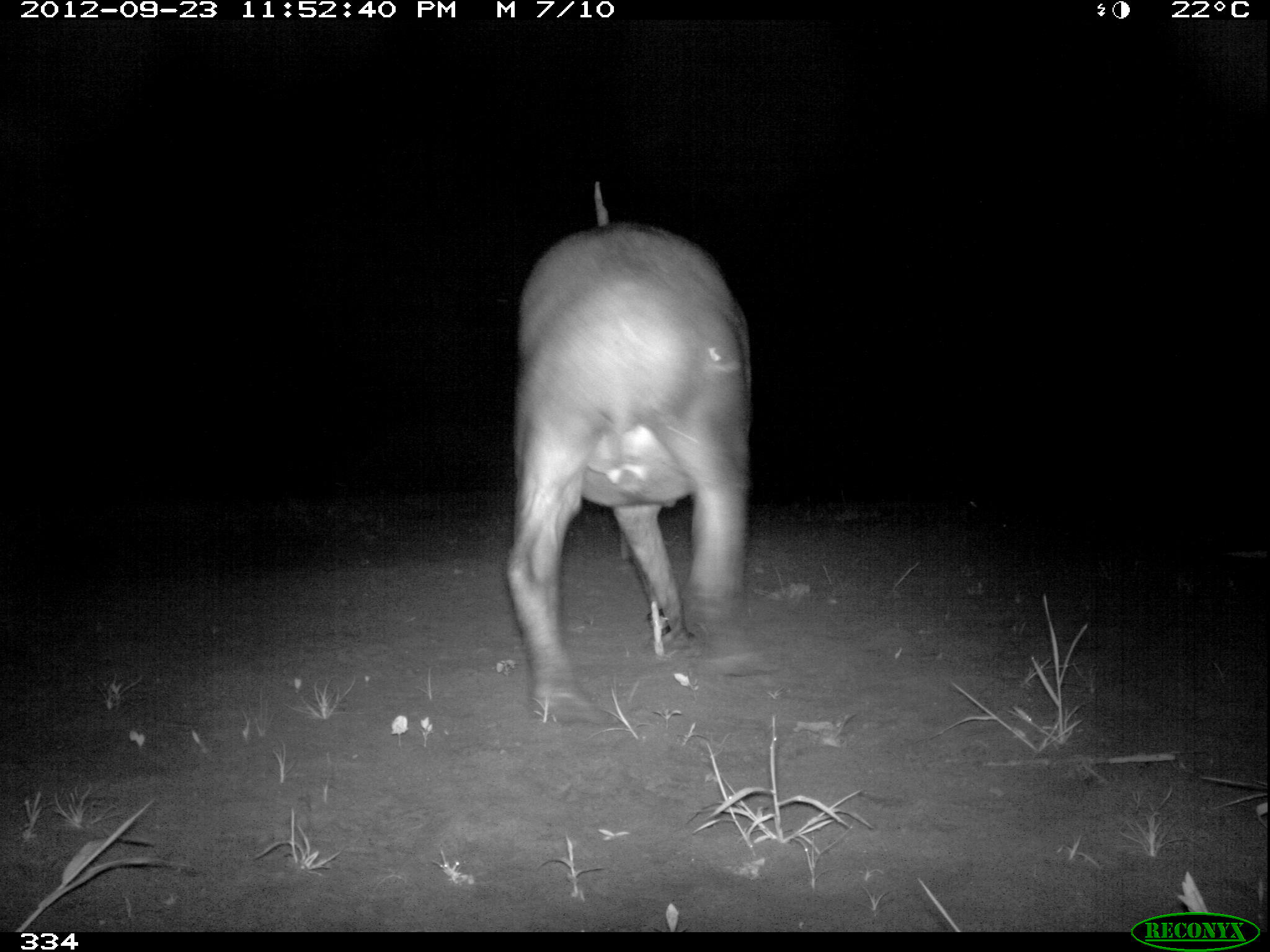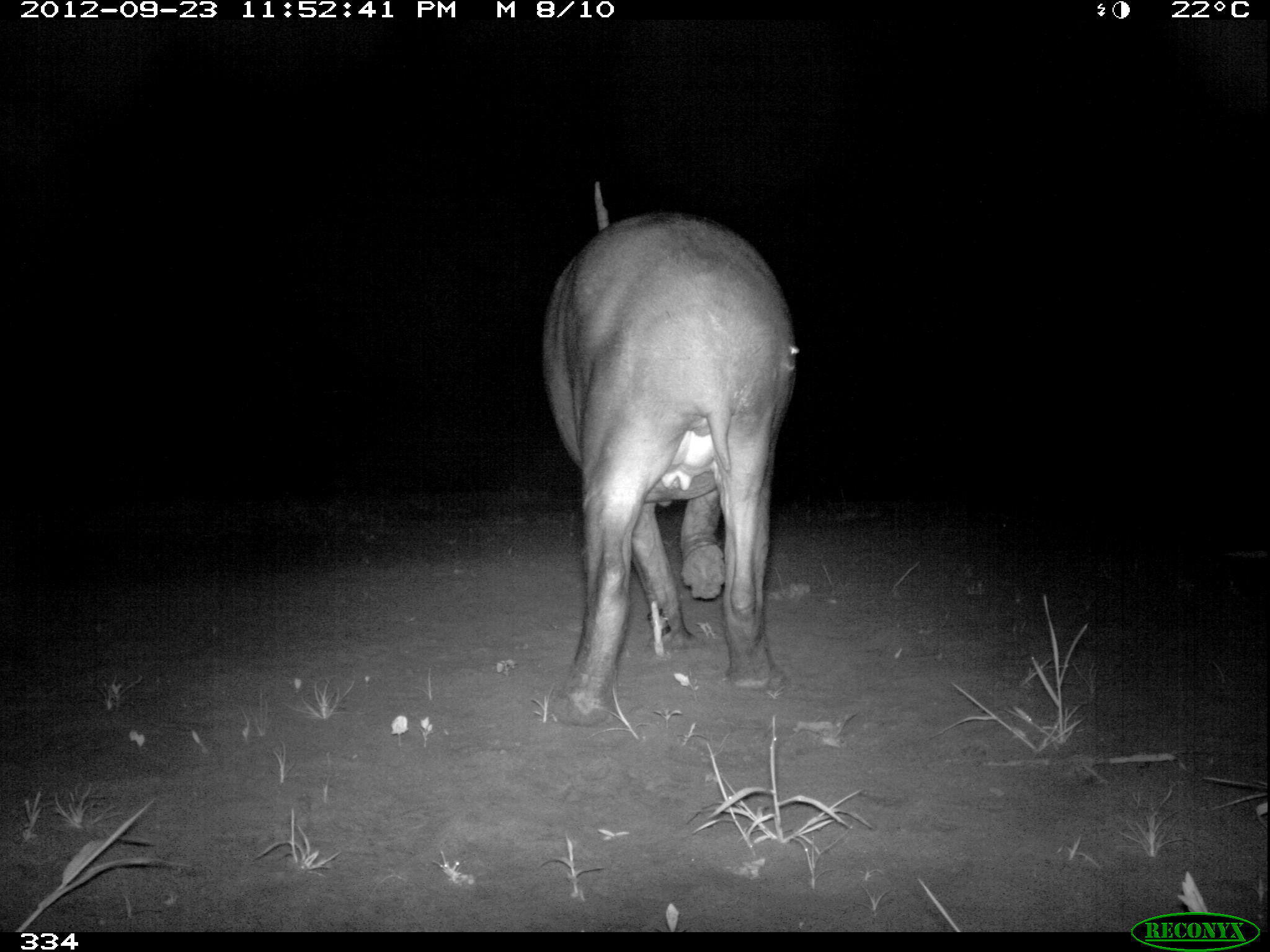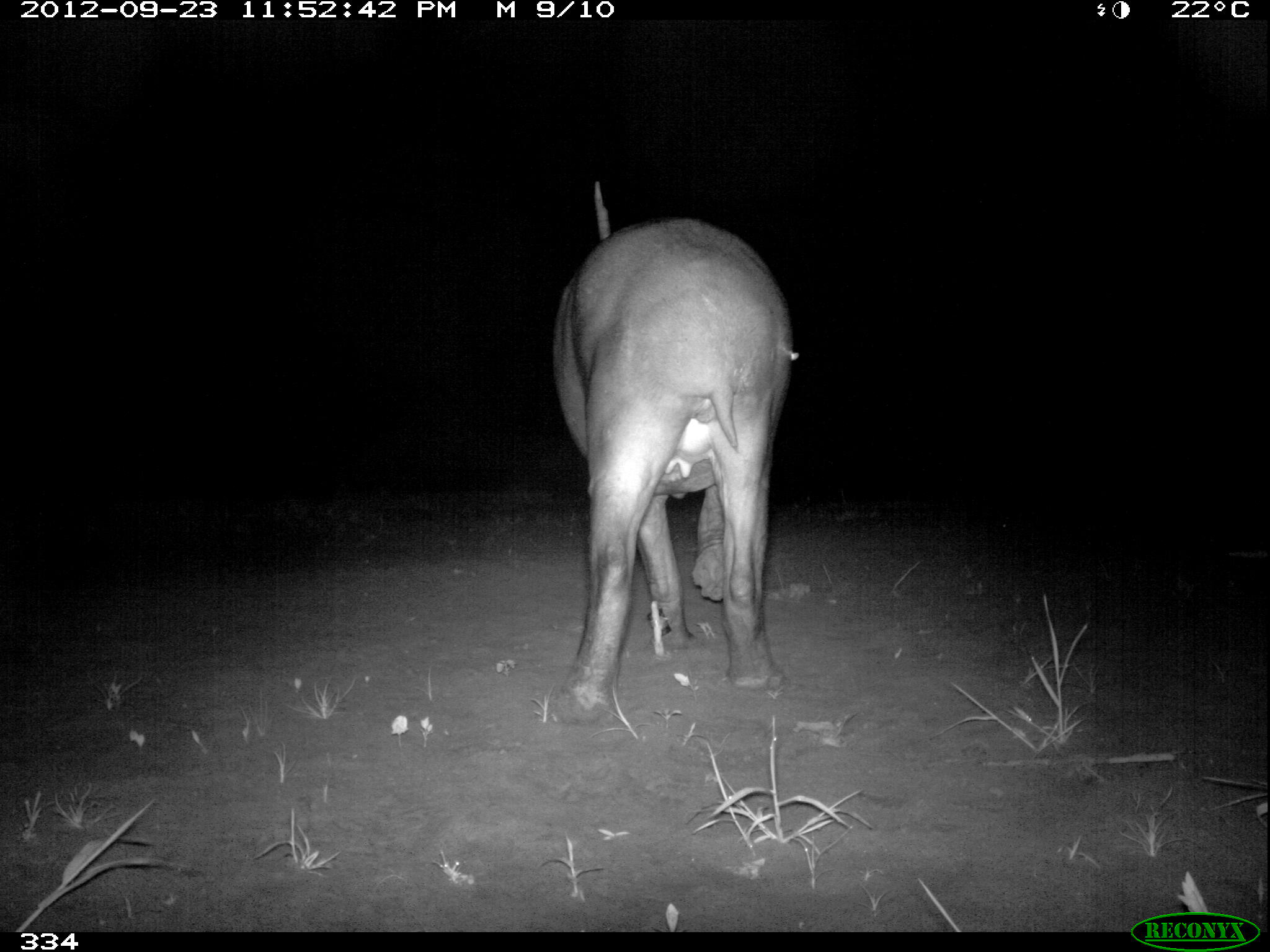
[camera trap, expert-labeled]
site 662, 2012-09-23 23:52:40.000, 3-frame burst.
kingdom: Animalia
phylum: Chordata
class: Mammalia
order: Perissodactyla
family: Tapiridae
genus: Tapirus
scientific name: Tapirus terrestris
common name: south american tapir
Tapirus terrestris (south american tapir).